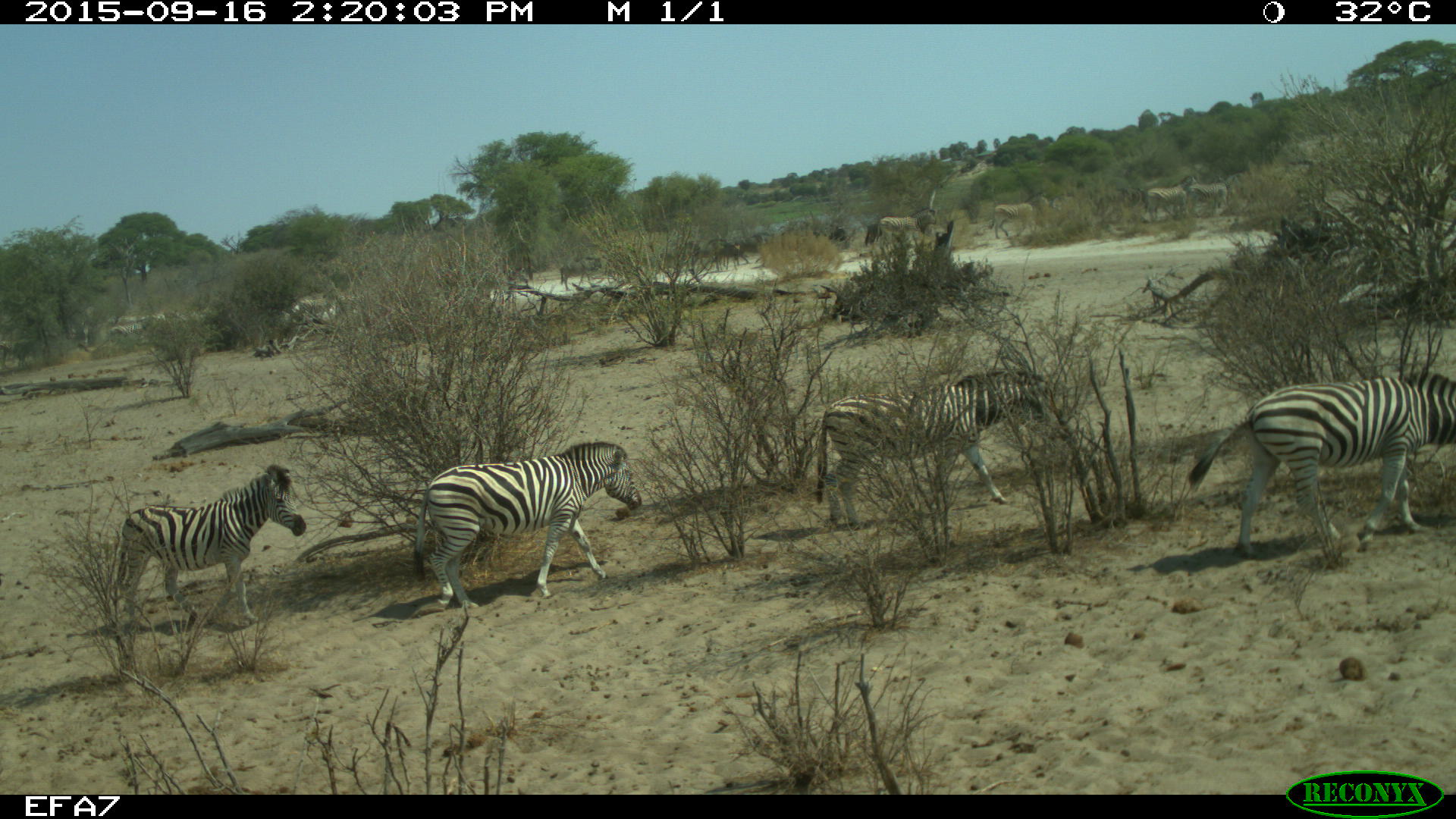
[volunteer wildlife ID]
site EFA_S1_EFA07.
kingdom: Animalia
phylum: Chordata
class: Mammalia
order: Perissodactyla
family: Equidae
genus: Equus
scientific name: Equus quagga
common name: plains zebra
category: zebraplains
Zebraplains (plains zebra) (Equus quagga), count 4. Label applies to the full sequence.